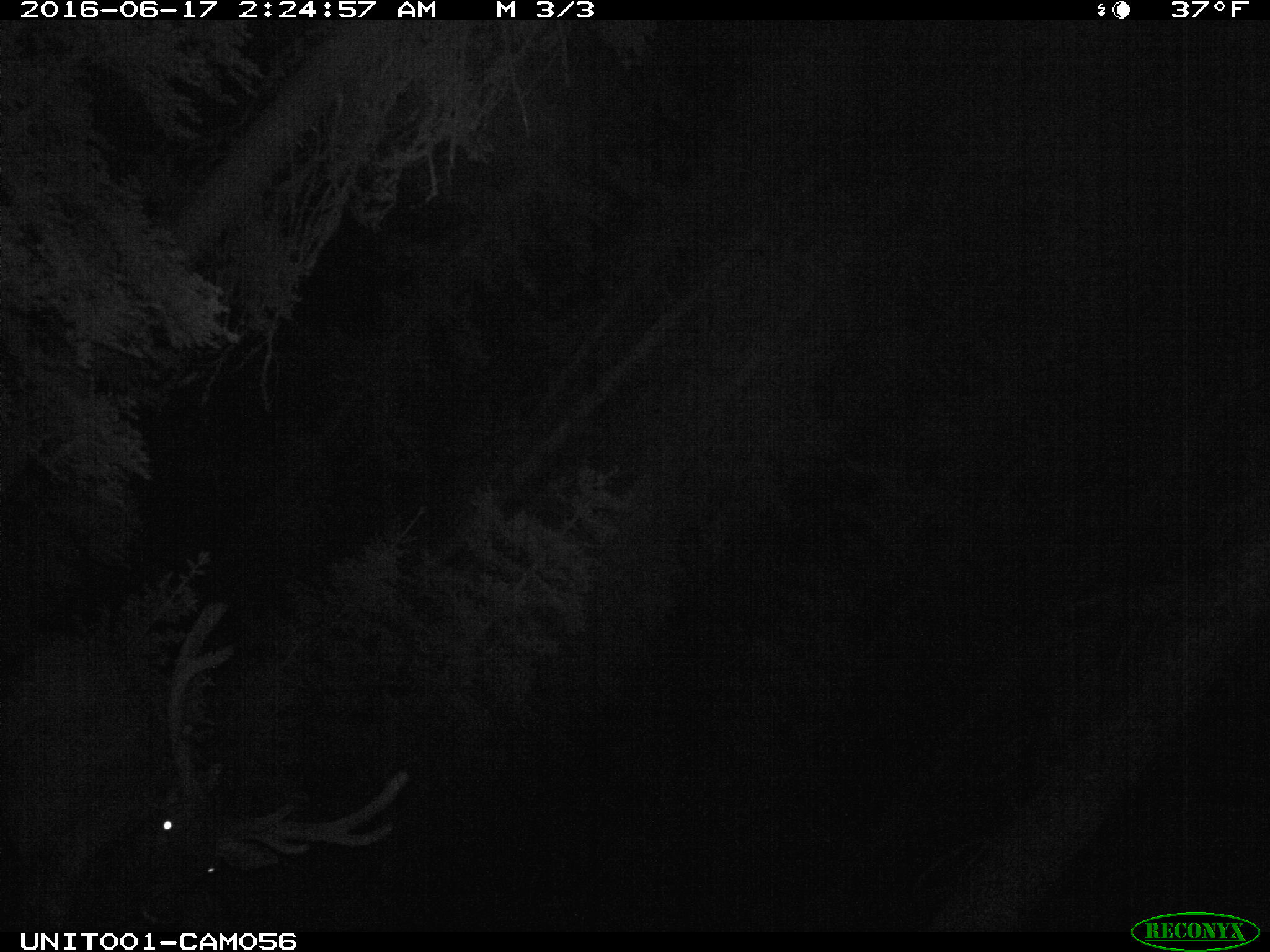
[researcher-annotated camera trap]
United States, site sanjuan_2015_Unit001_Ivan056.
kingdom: Animalia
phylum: Chordata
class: Mammalia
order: Artiodactyla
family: Cervidae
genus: Cervus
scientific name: Cervus elaphus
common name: red deer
Cervus elaphus (red deer).